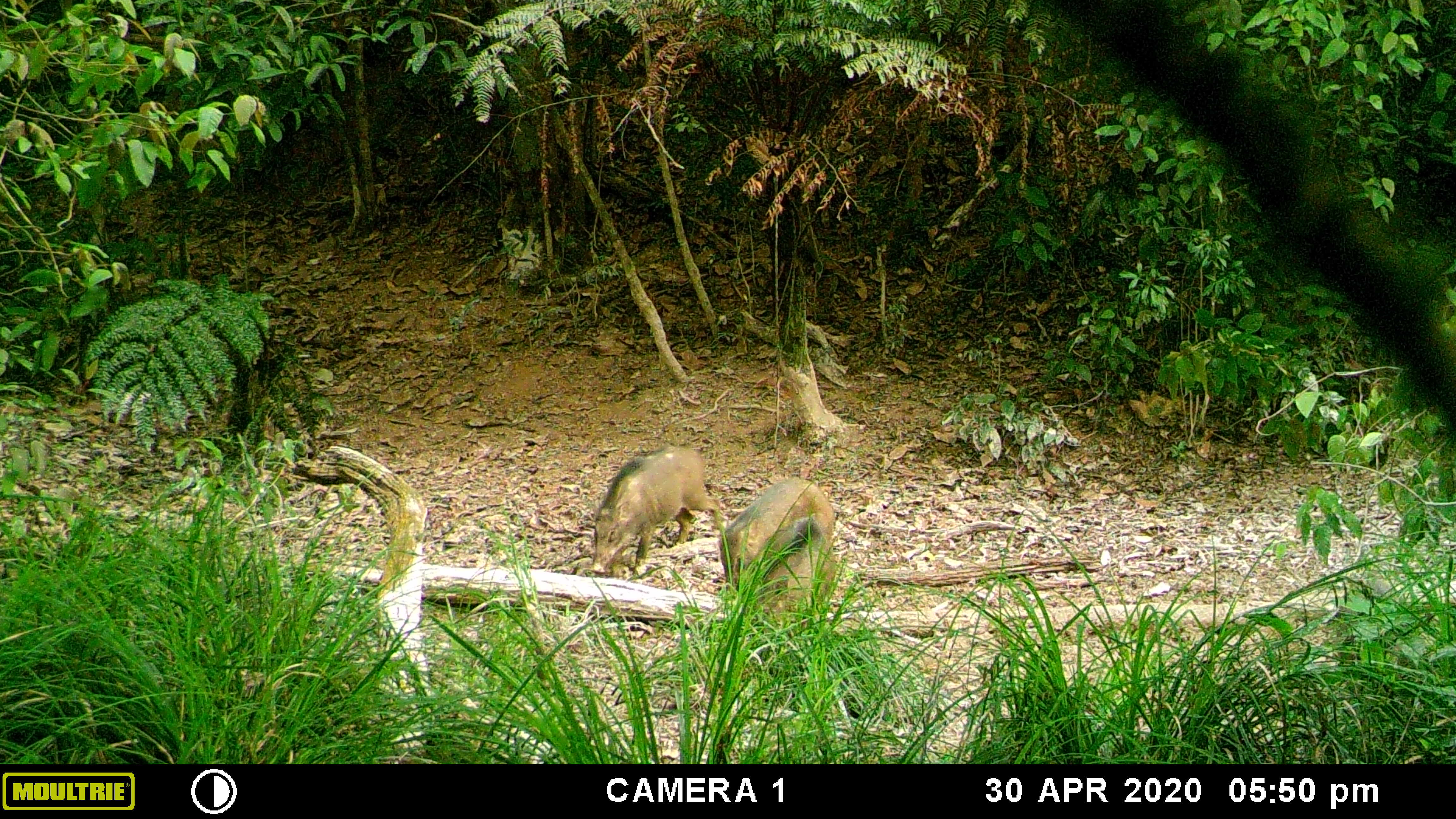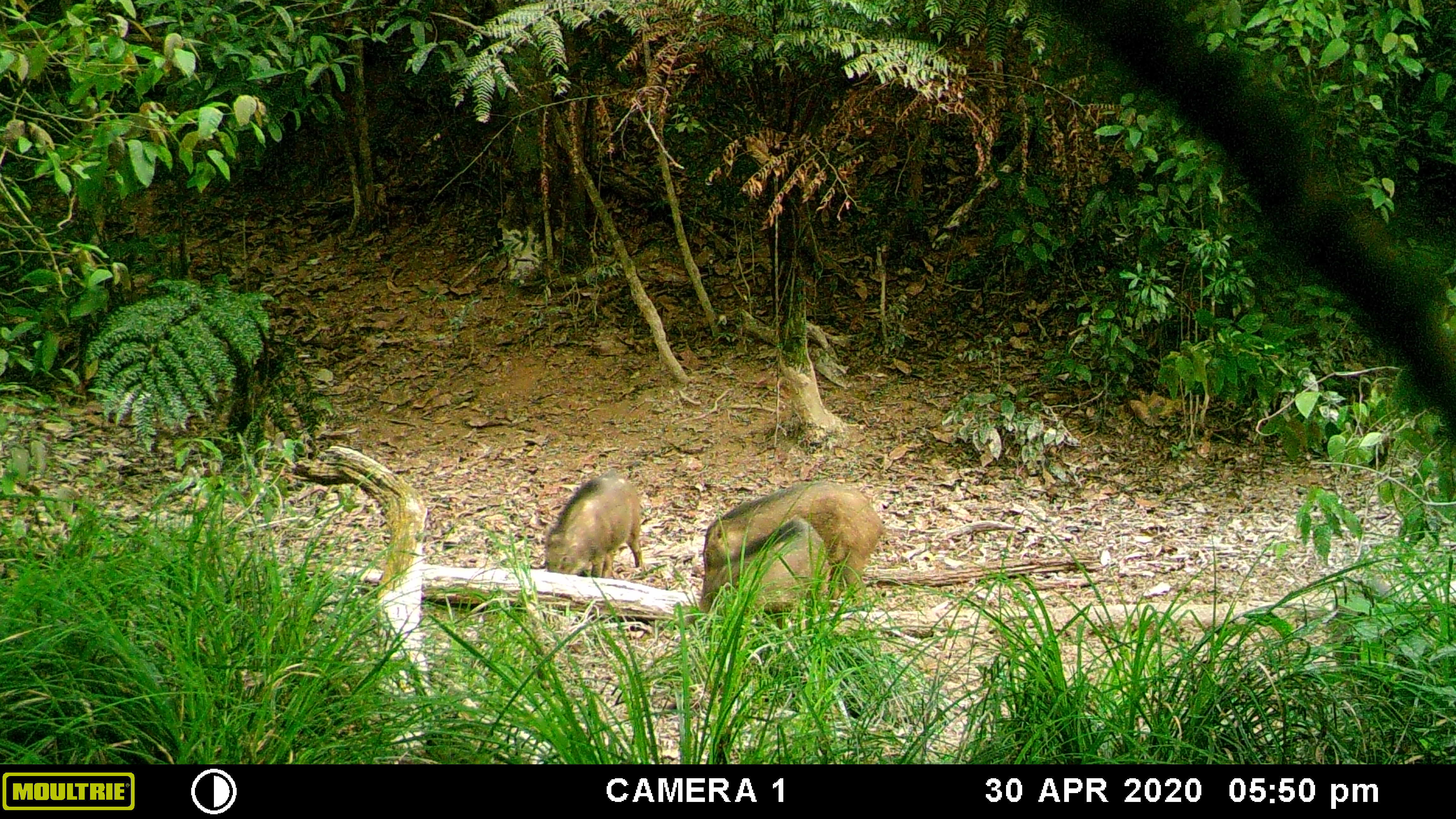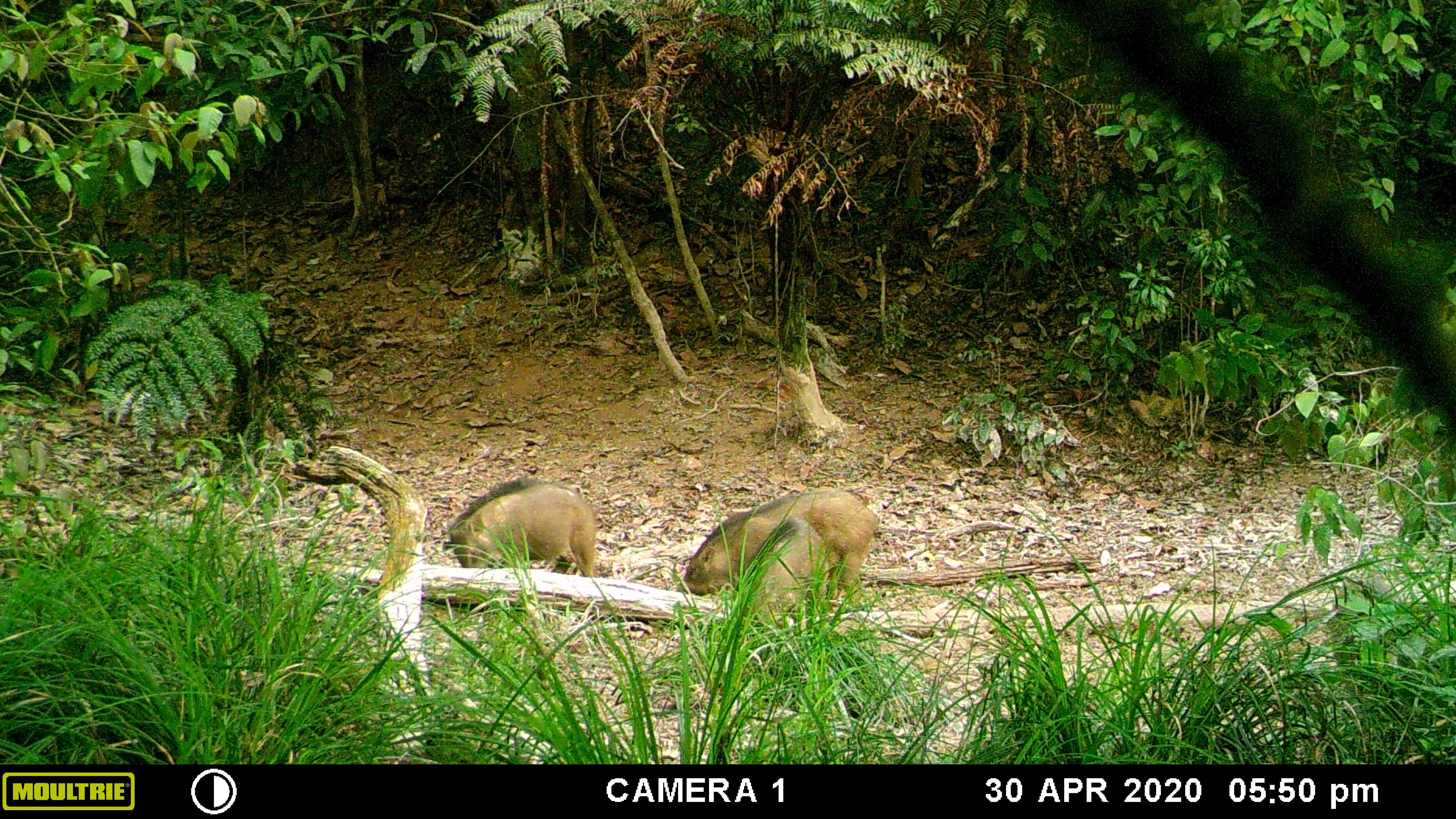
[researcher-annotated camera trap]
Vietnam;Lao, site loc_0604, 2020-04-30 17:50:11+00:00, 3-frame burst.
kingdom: Animalia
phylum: Chordata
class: Mammalia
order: Artiodactyla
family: Suidae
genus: Sus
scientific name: Sus scrofa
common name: eurasian wild pig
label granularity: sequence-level